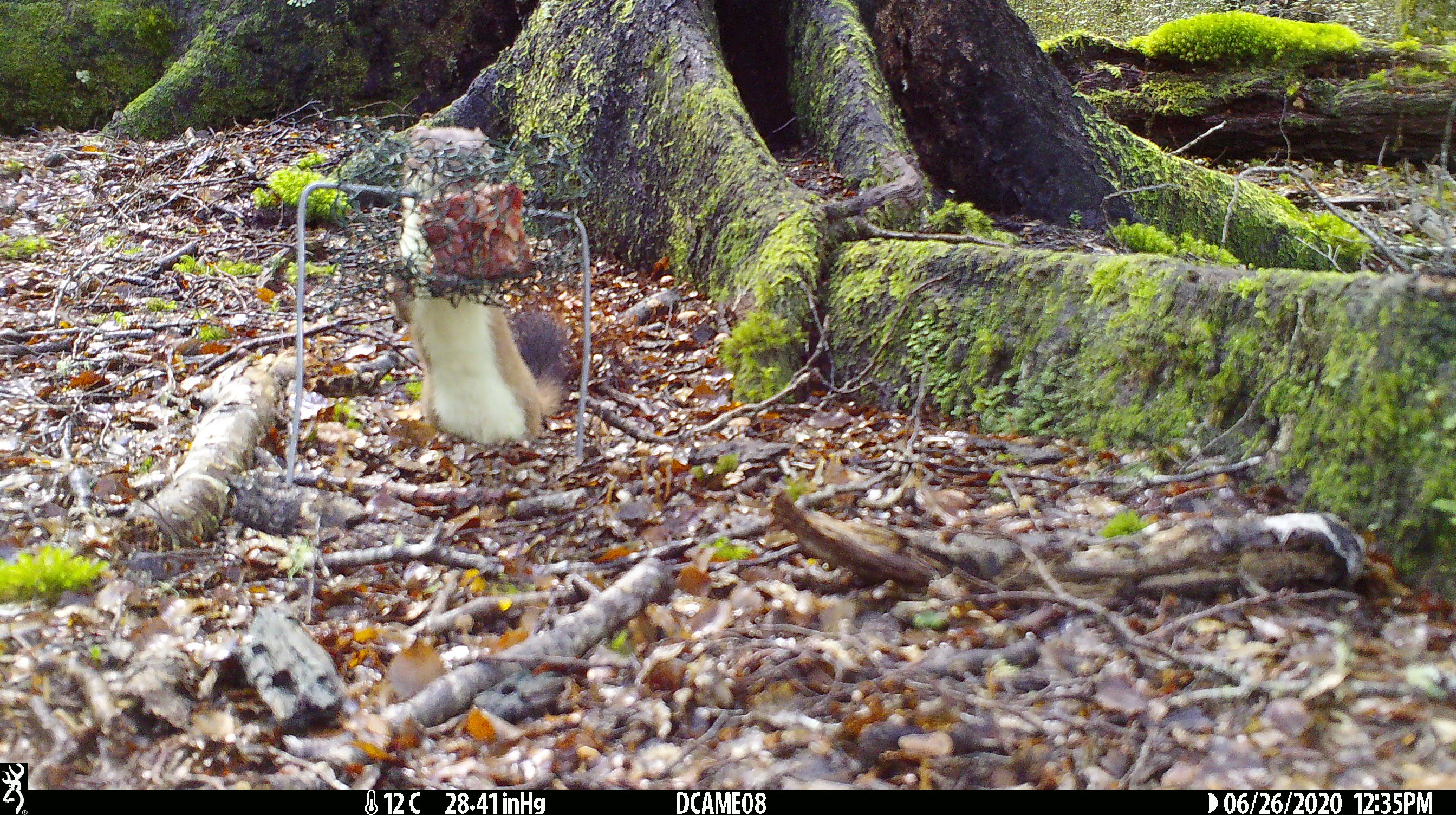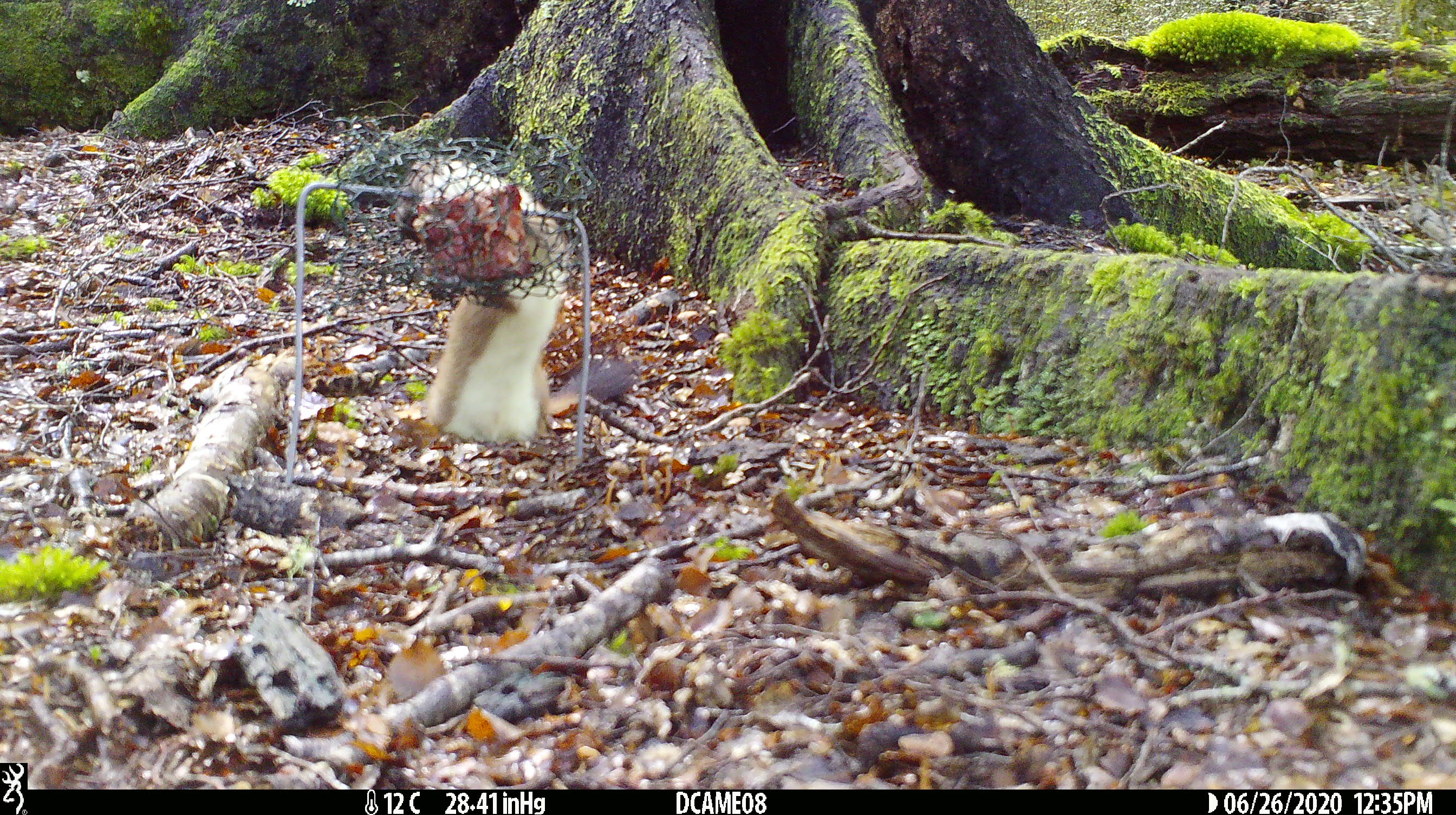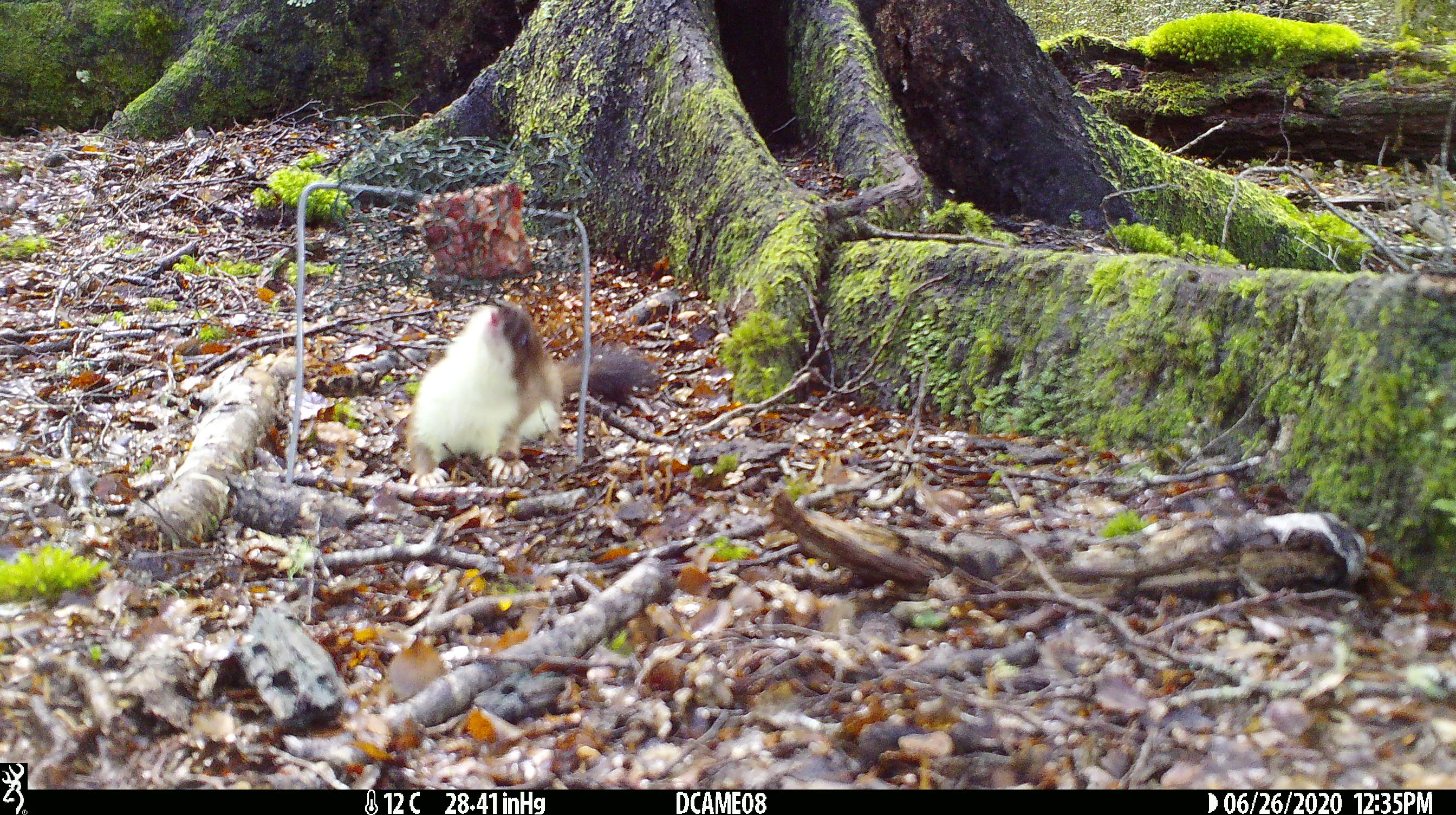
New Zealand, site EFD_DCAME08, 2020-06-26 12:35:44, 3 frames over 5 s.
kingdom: Animalia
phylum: Chordata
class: Mammalia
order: Carnivora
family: Mustelidae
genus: Mustela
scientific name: Mustela erminea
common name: stoat